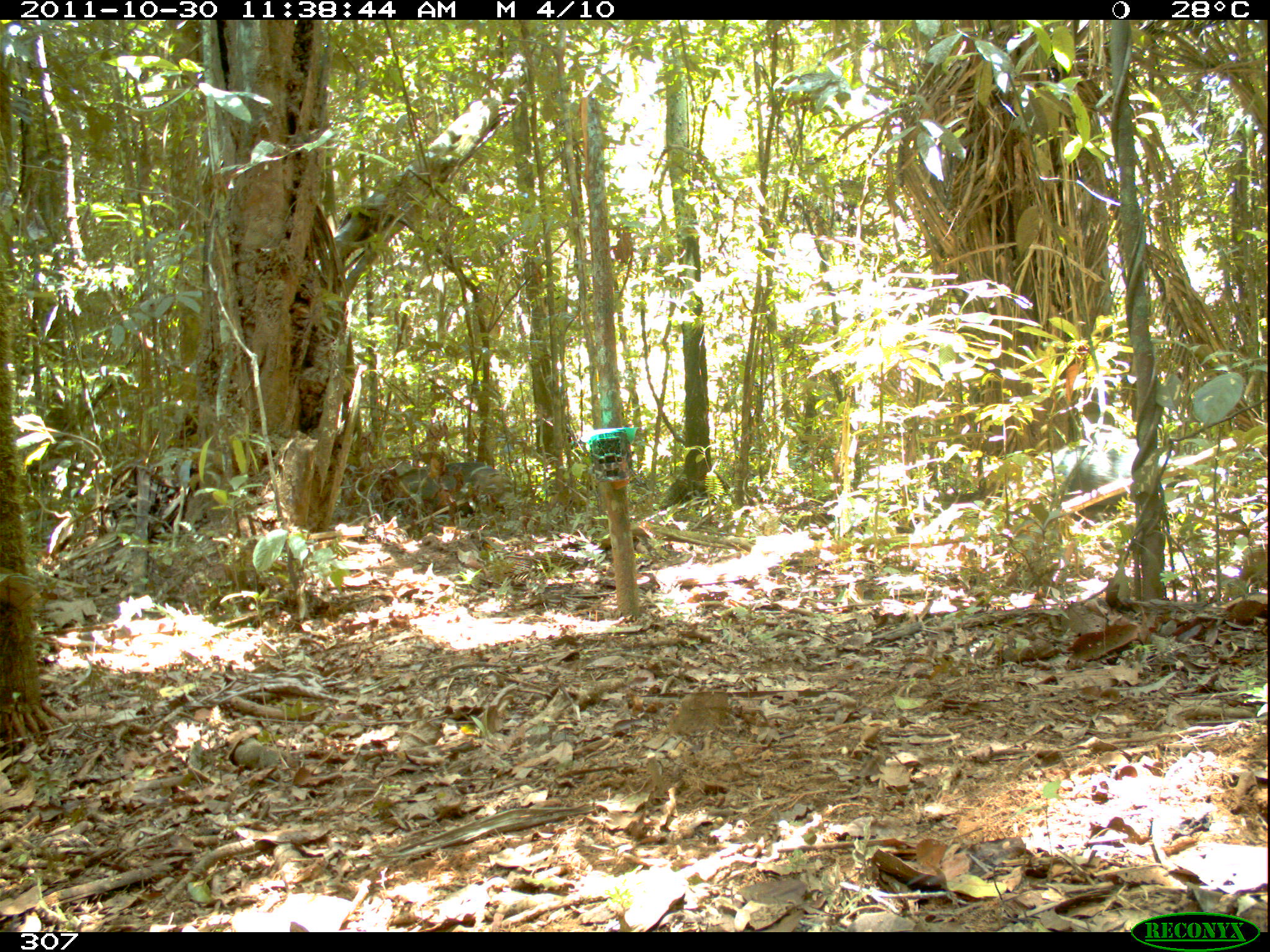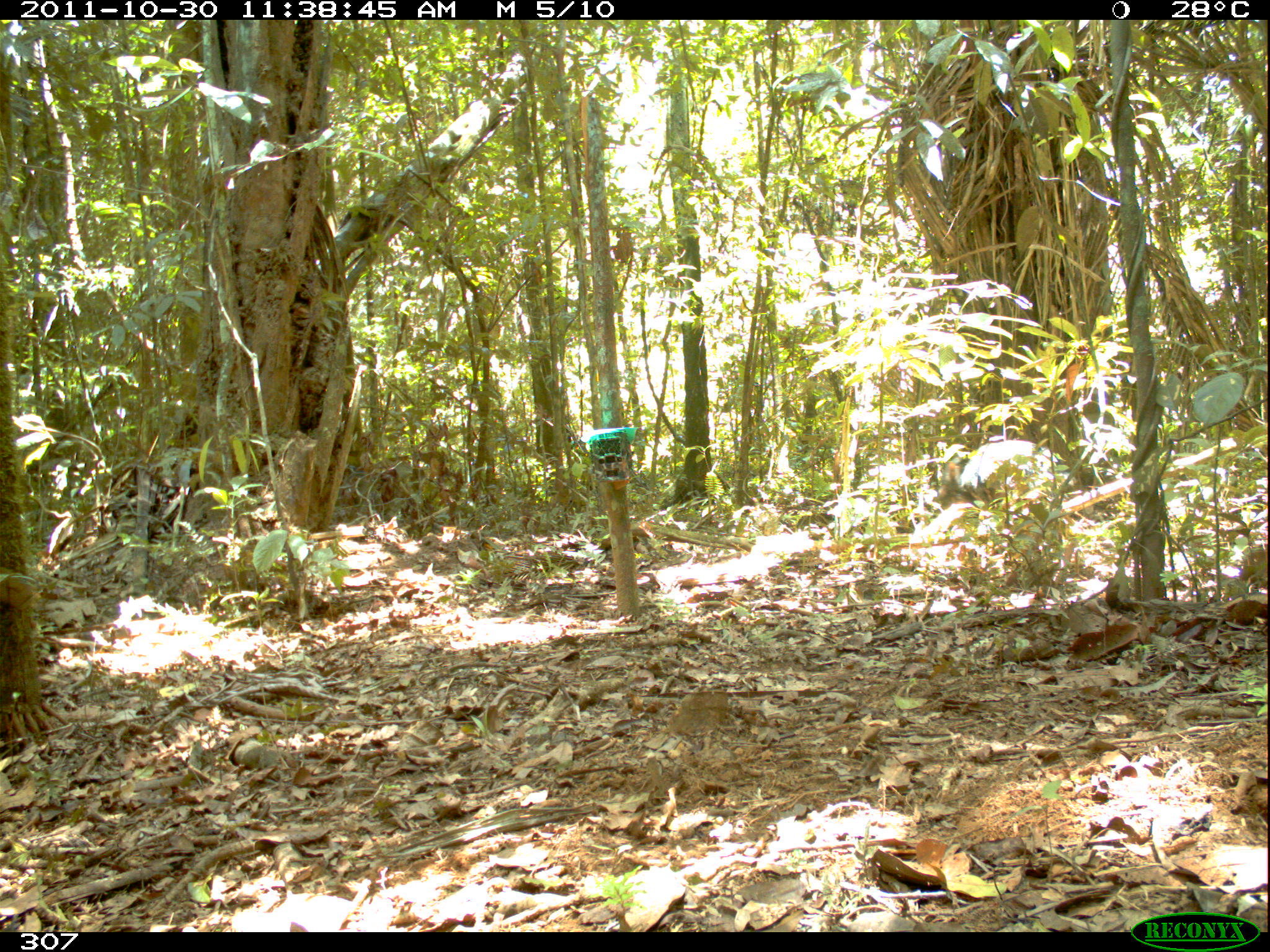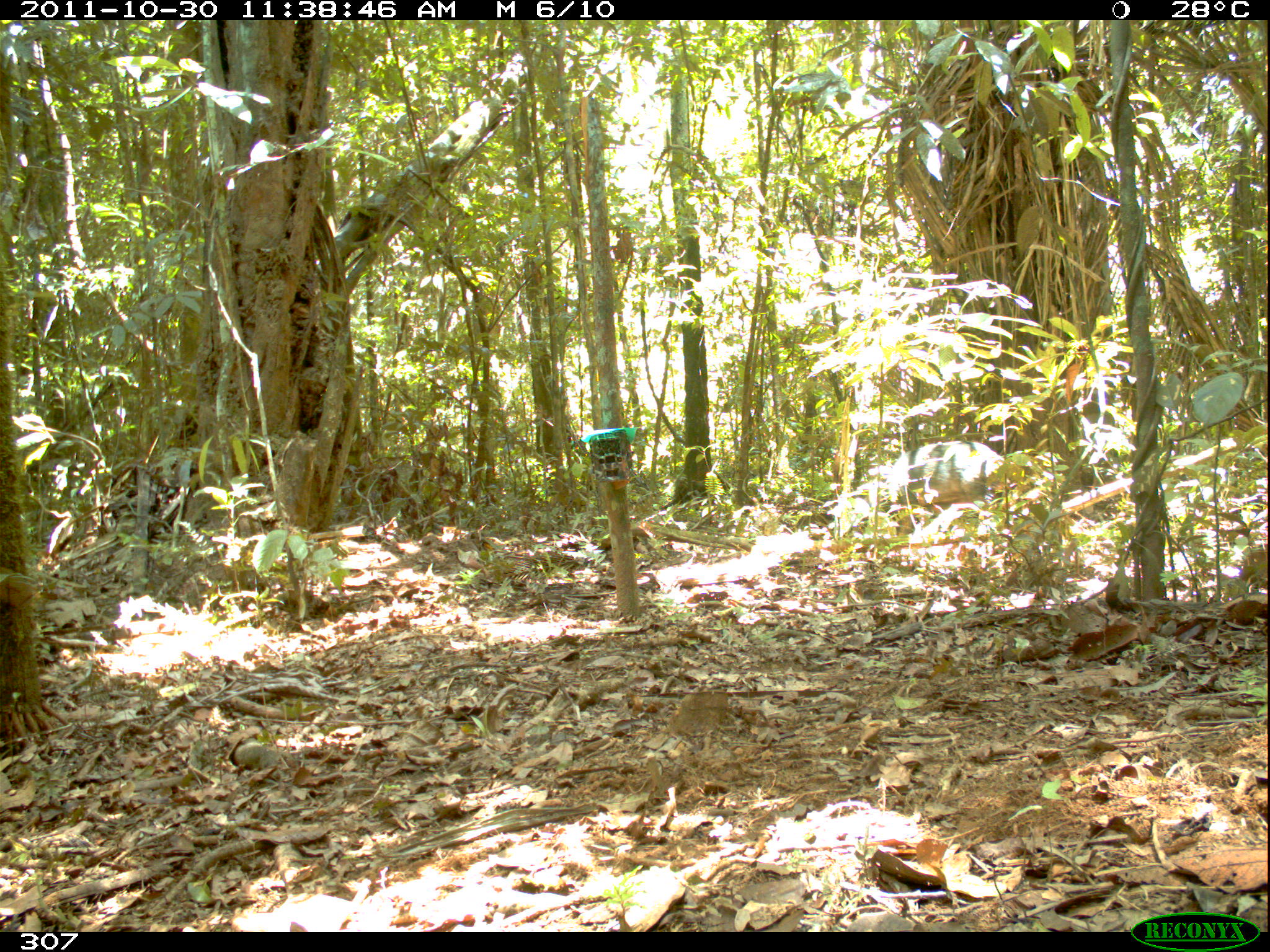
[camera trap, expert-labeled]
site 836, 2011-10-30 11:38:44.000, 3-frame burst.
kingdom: Animalia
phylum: Chordata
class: Mammalia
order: Artiodactyla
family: Tayassuidae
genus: Tayassu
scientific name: Tayassu pecari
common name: white-lipped peccary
Tayassu pecari (white-lipped peccary).